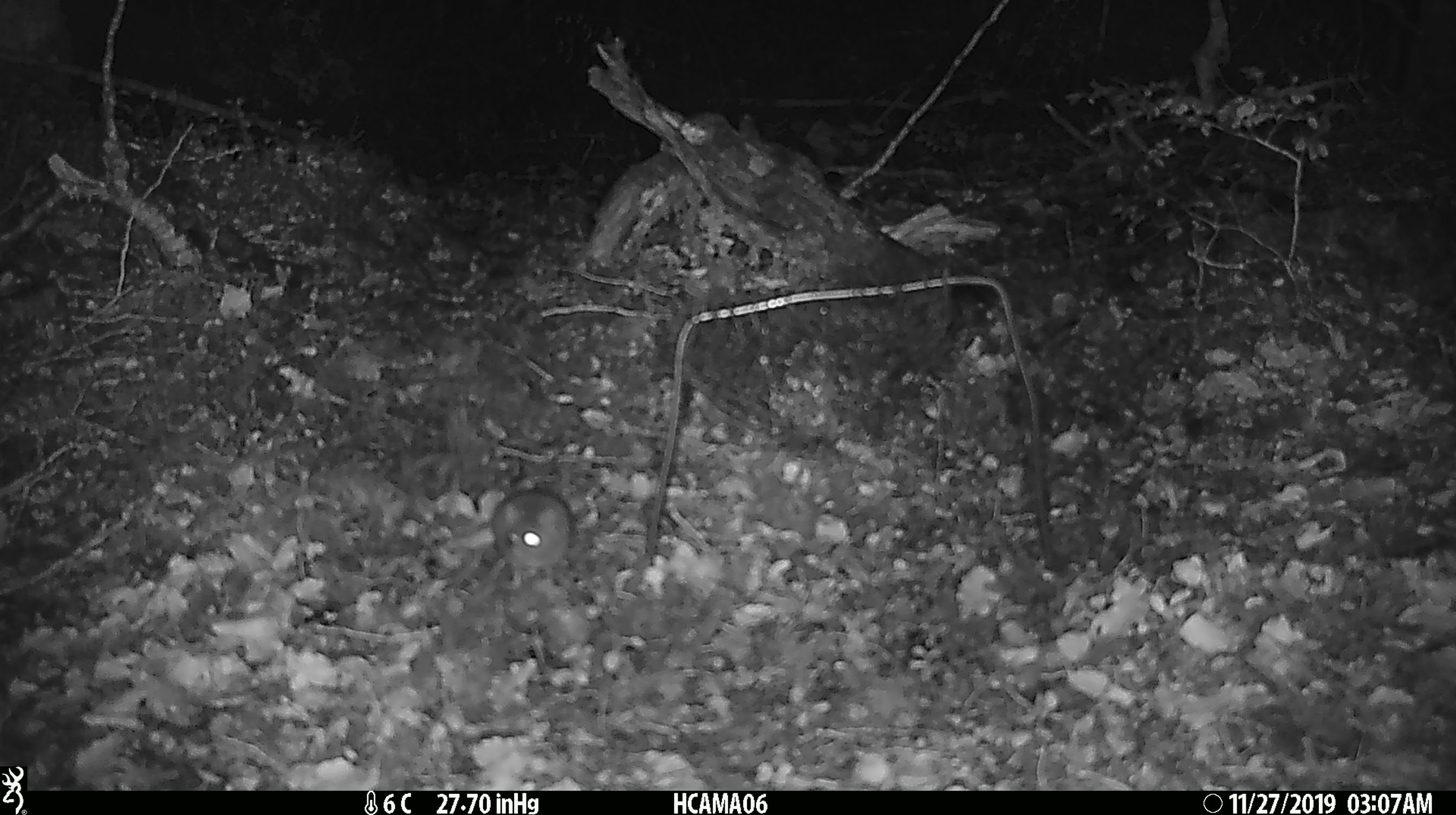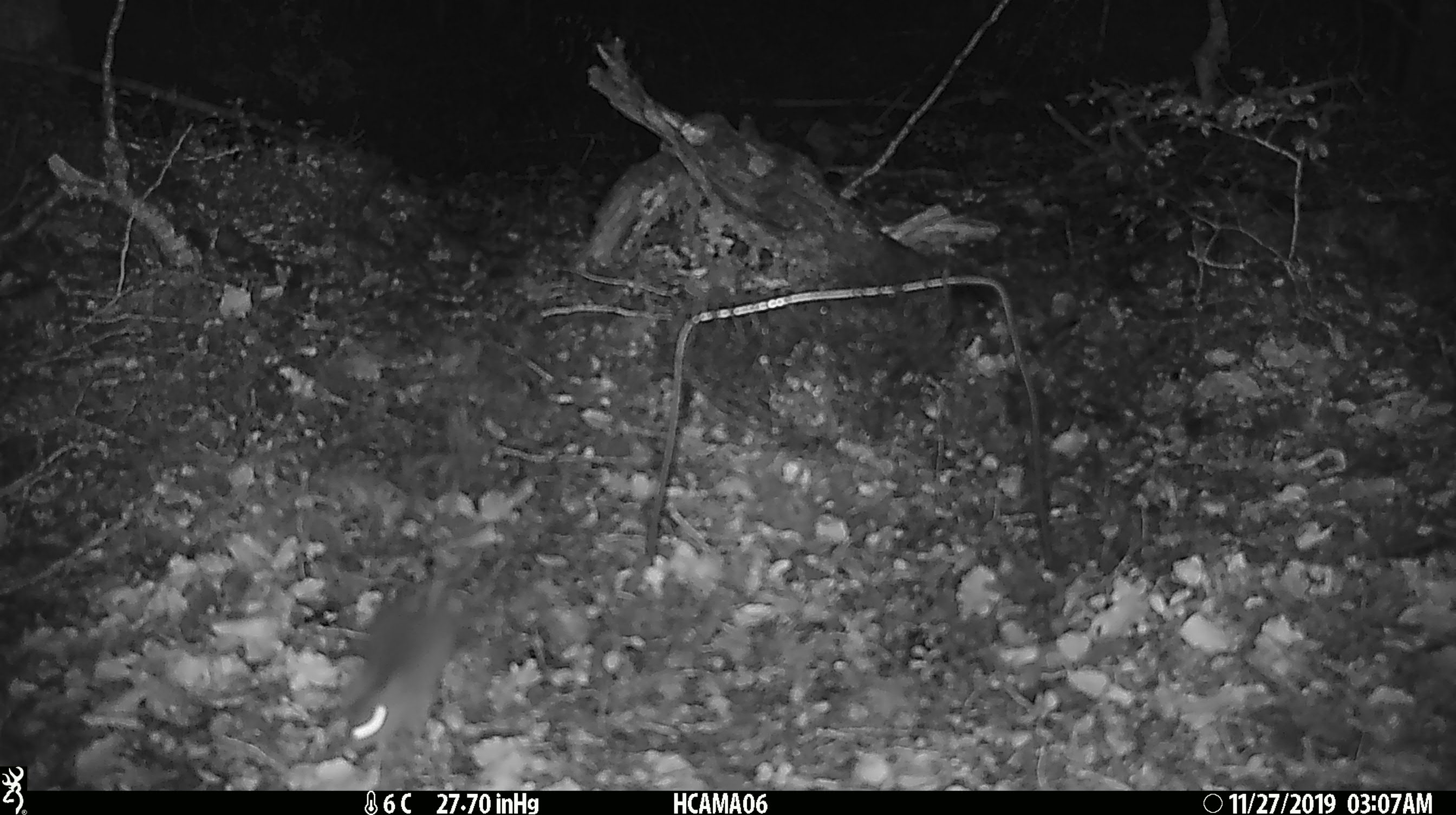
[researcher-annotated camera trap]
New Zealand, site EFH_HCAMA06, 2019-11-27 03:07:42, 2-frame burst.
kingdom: Animalia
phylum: Chordata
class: Mammalia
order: Rodentia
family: Muridae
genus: Mus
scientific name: Mus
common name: mouse